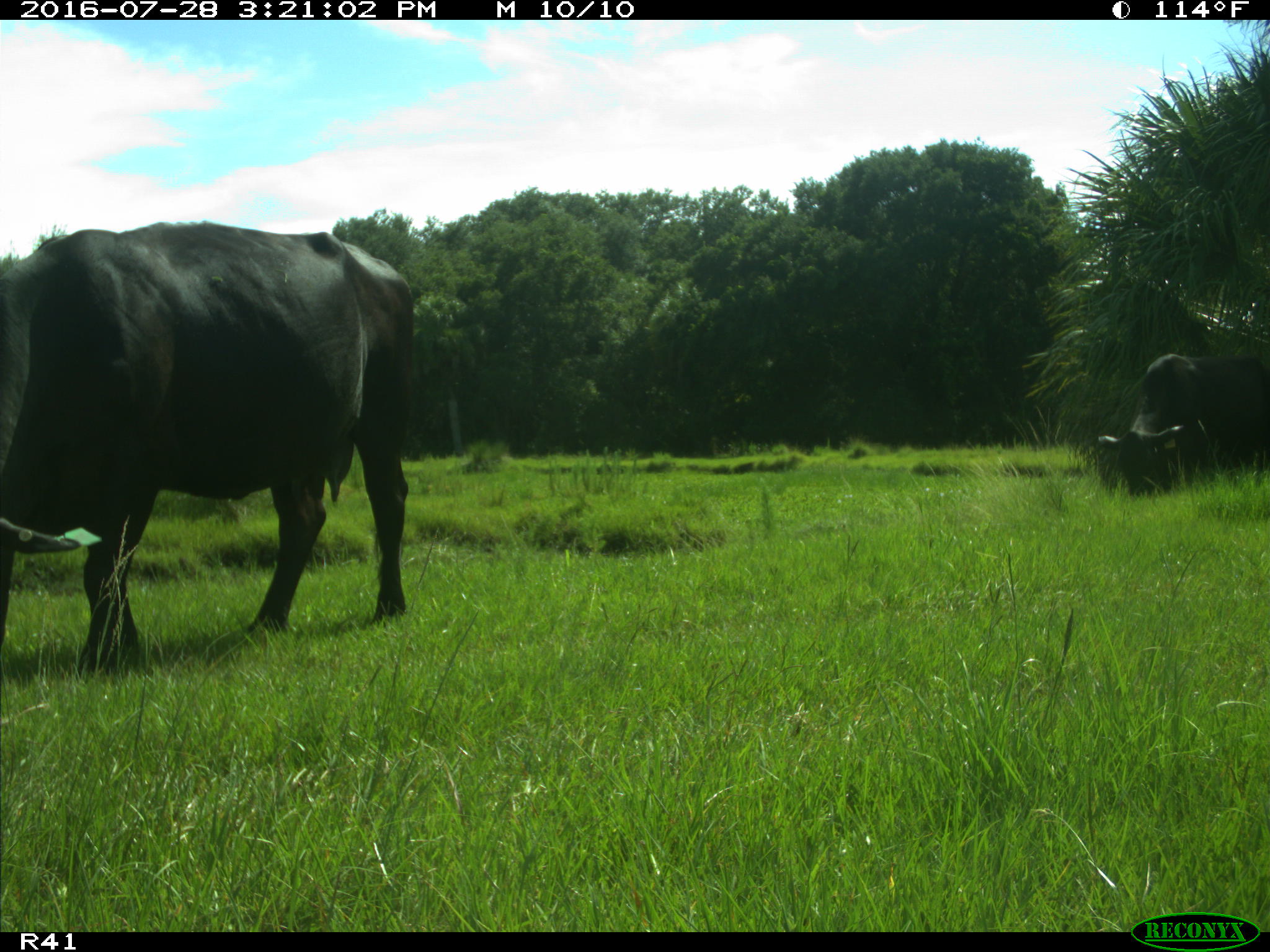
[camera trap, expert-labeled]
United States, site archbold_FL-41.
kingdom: Animalia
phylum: Chordata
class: Mammalia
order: Artiodactyla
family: Bovidae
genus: Bos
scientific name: Bos taurus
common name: domestic cow